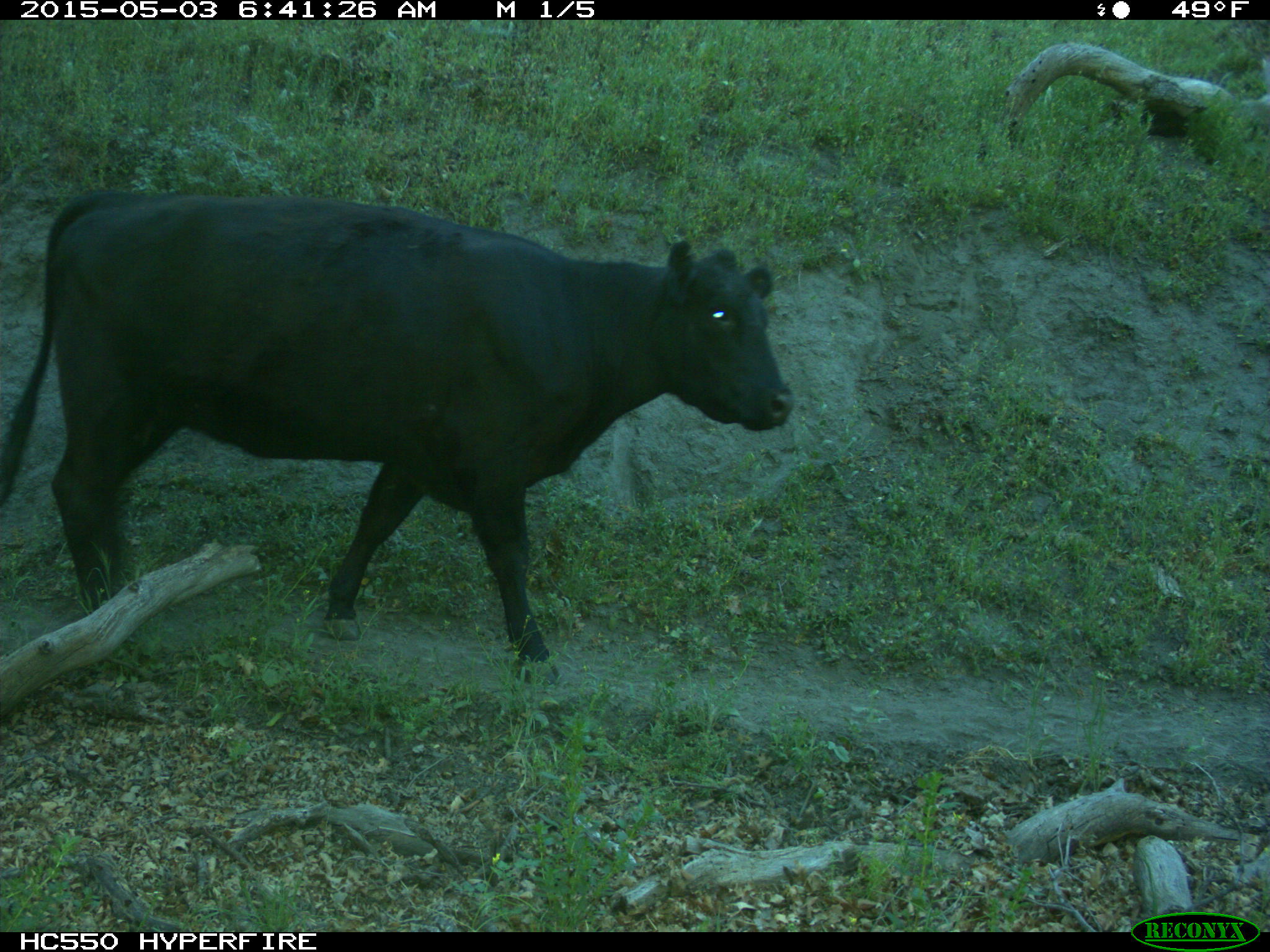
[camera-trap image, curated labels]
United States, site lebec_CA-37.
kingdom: Animalia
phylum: Chordata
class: Mammalia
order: Artiodactyla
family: Bovidae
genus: Bos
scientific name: Bos taurus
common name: domestic cow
Bos taurus (domestic cow).